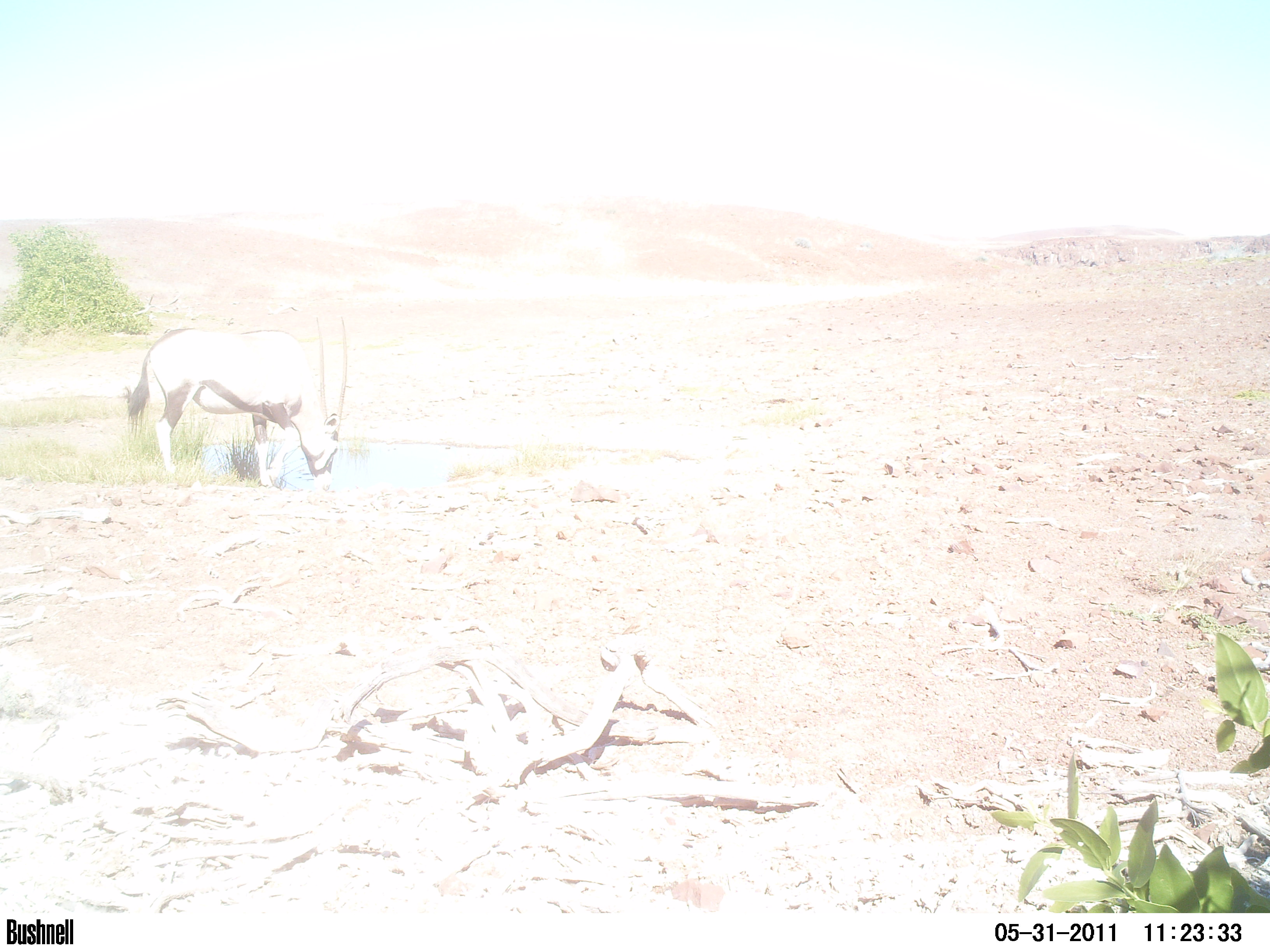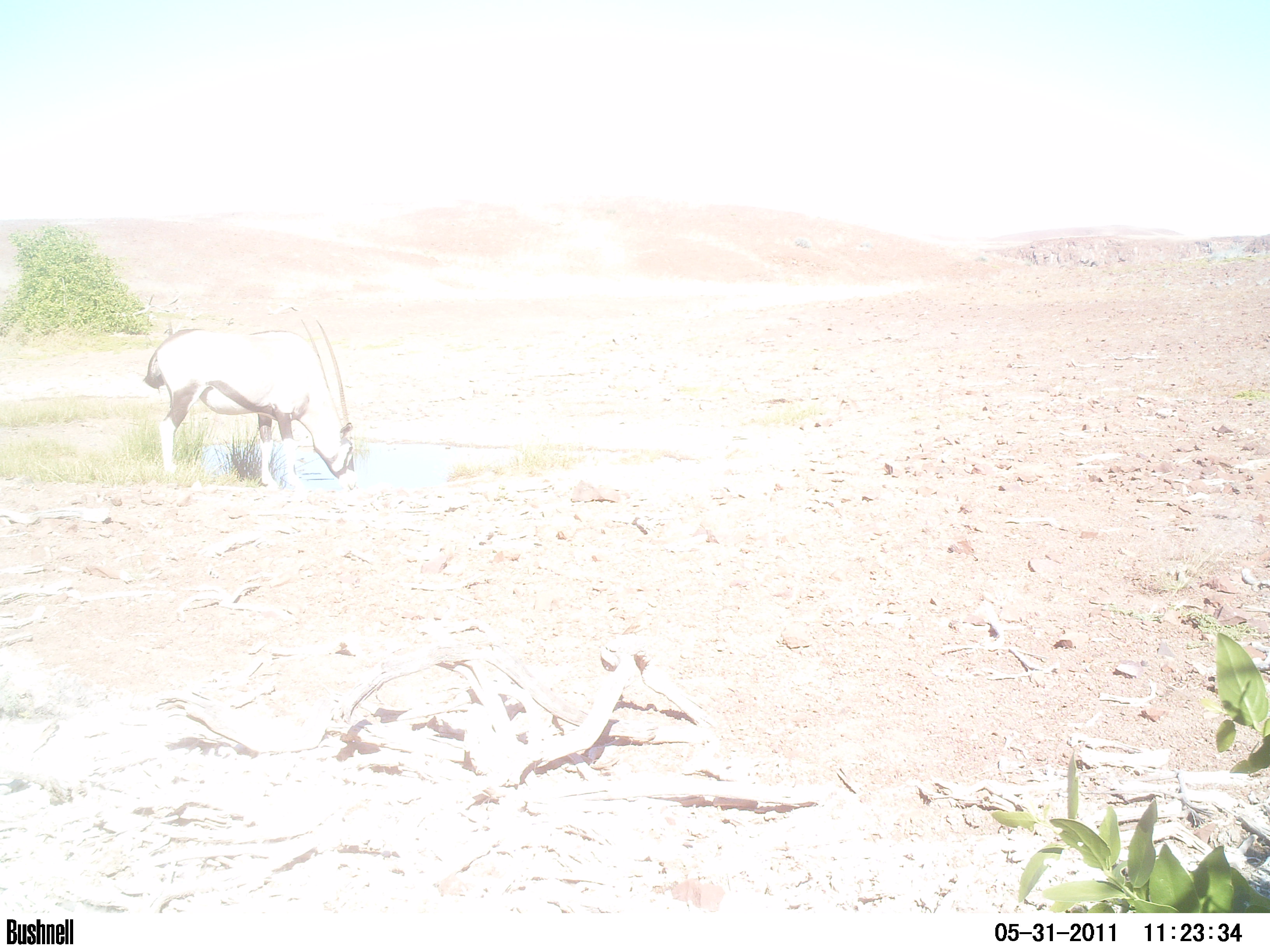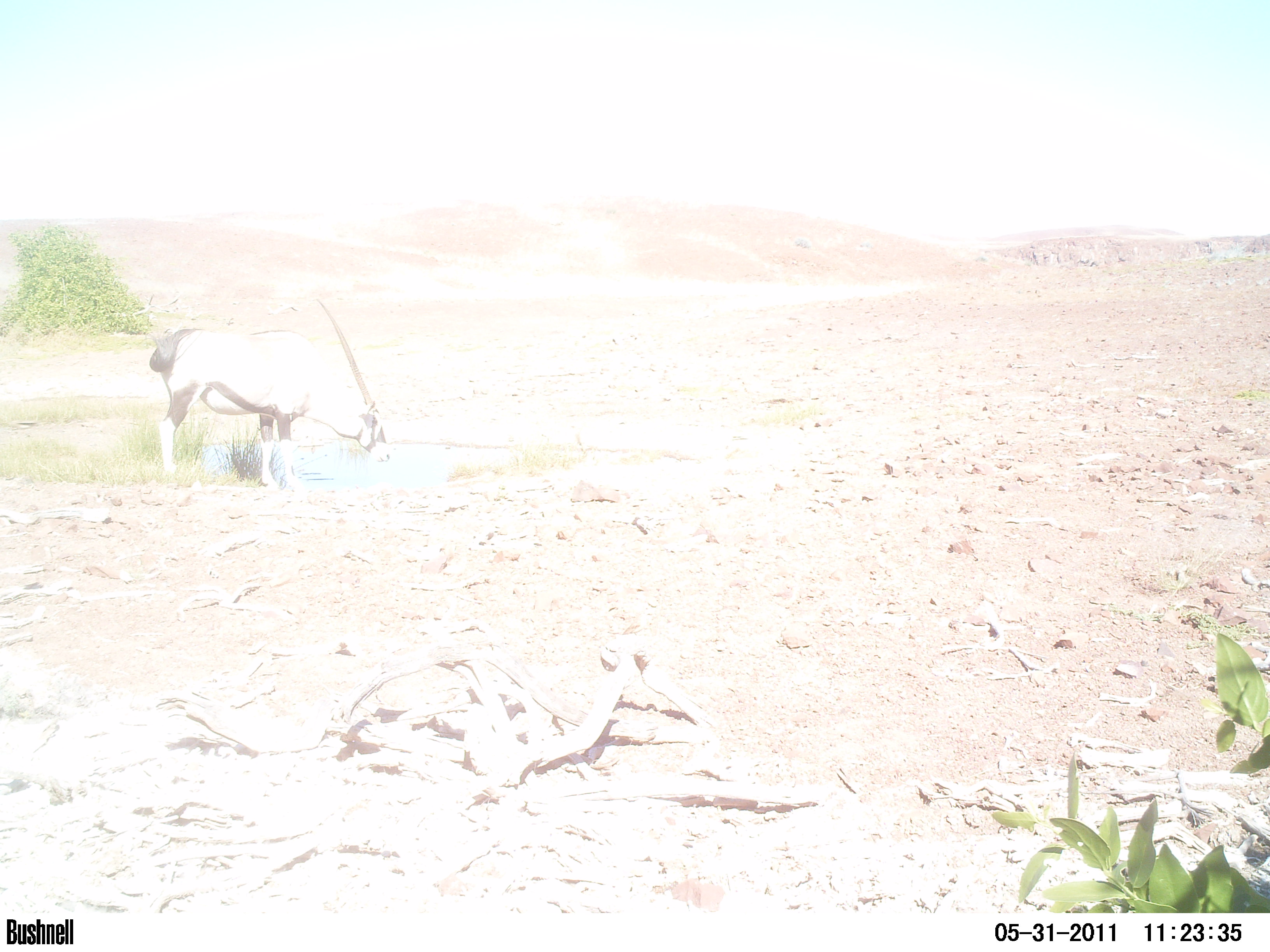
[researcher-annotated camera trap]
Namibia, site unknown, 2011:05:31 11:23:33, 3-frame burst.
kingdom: Animalia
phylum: Chordata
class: Mammalia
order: Artiodactyla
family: Bovidae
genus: Oryx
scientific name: Oryx gazella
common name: gemsbok